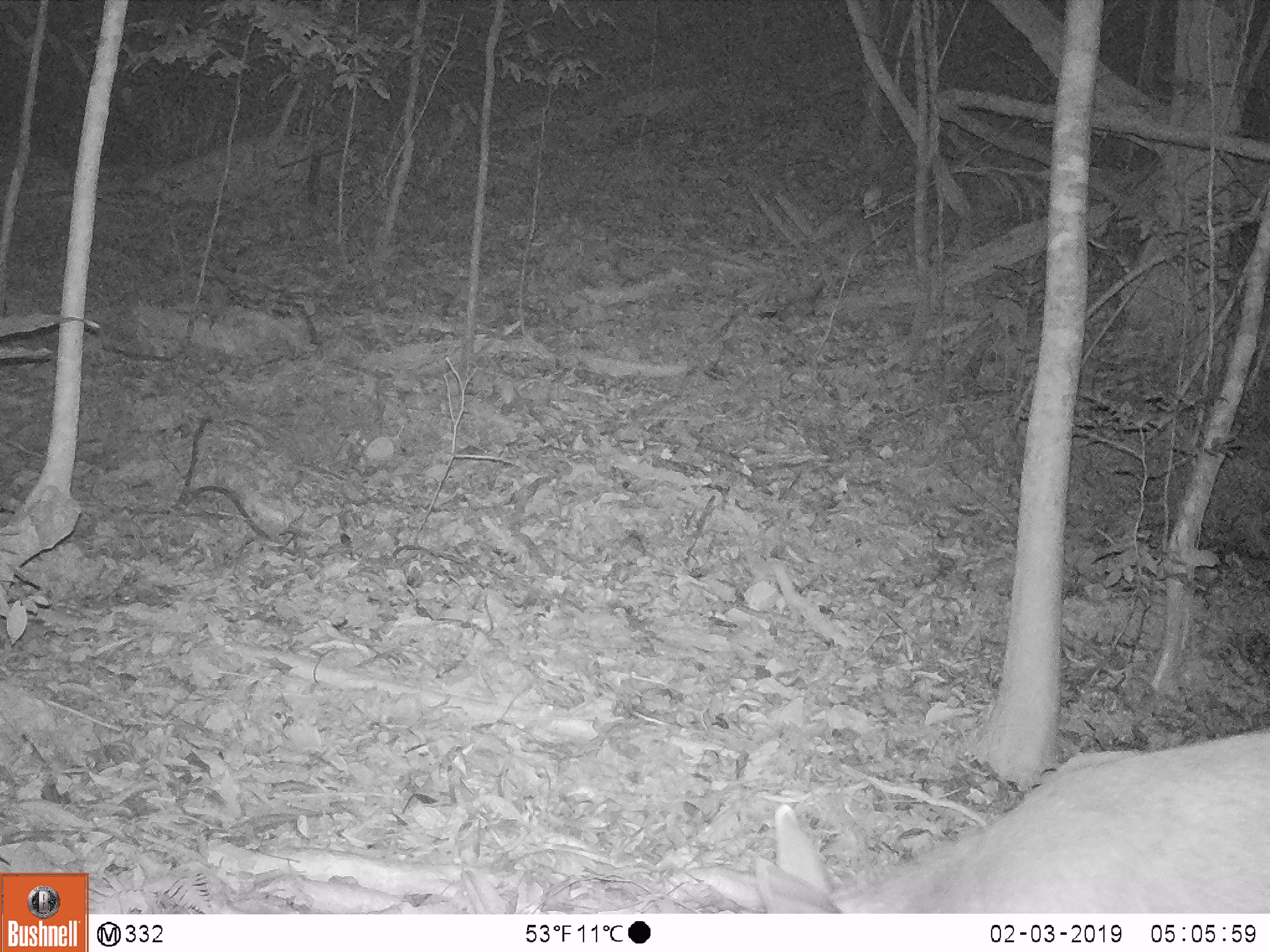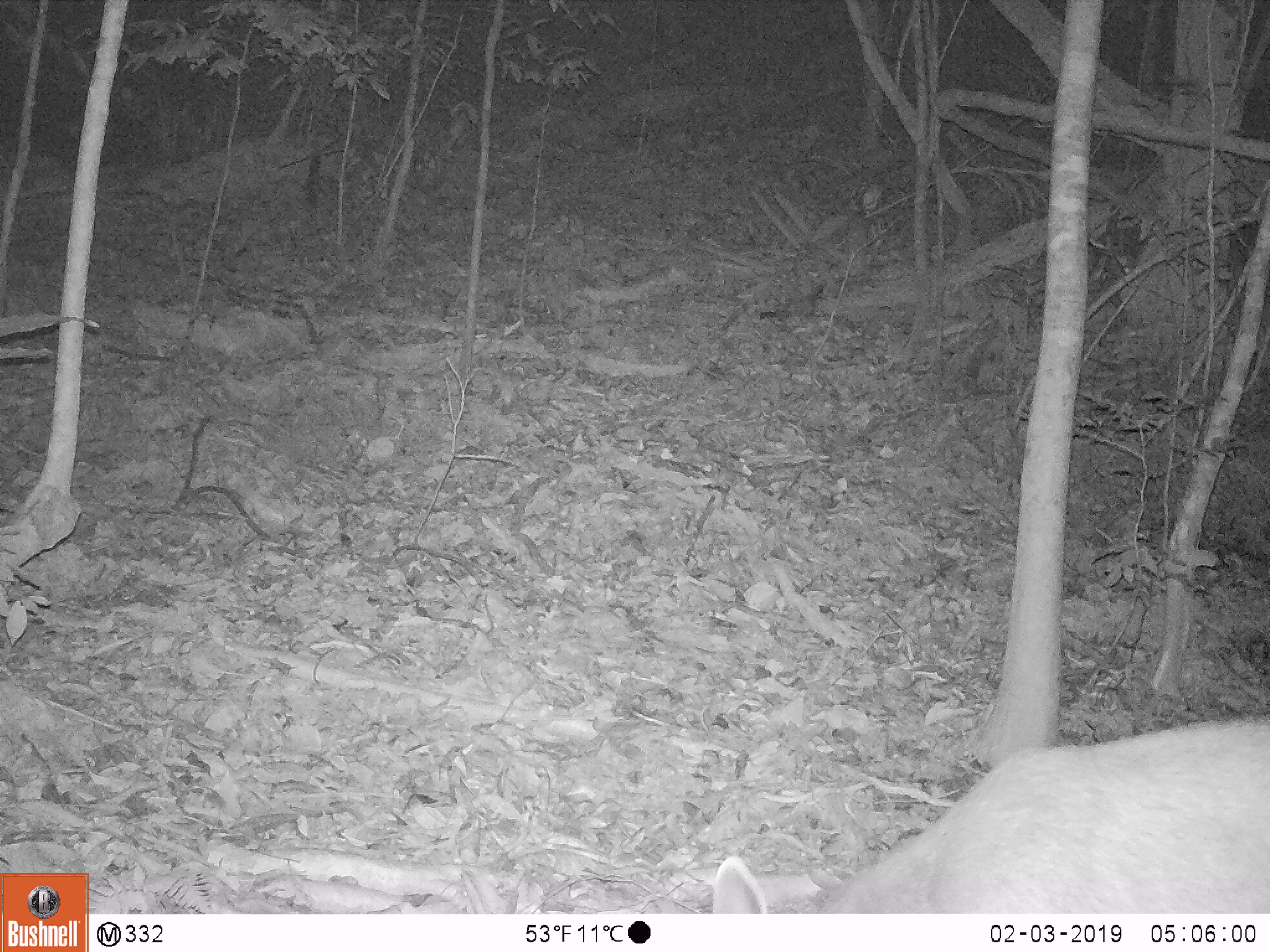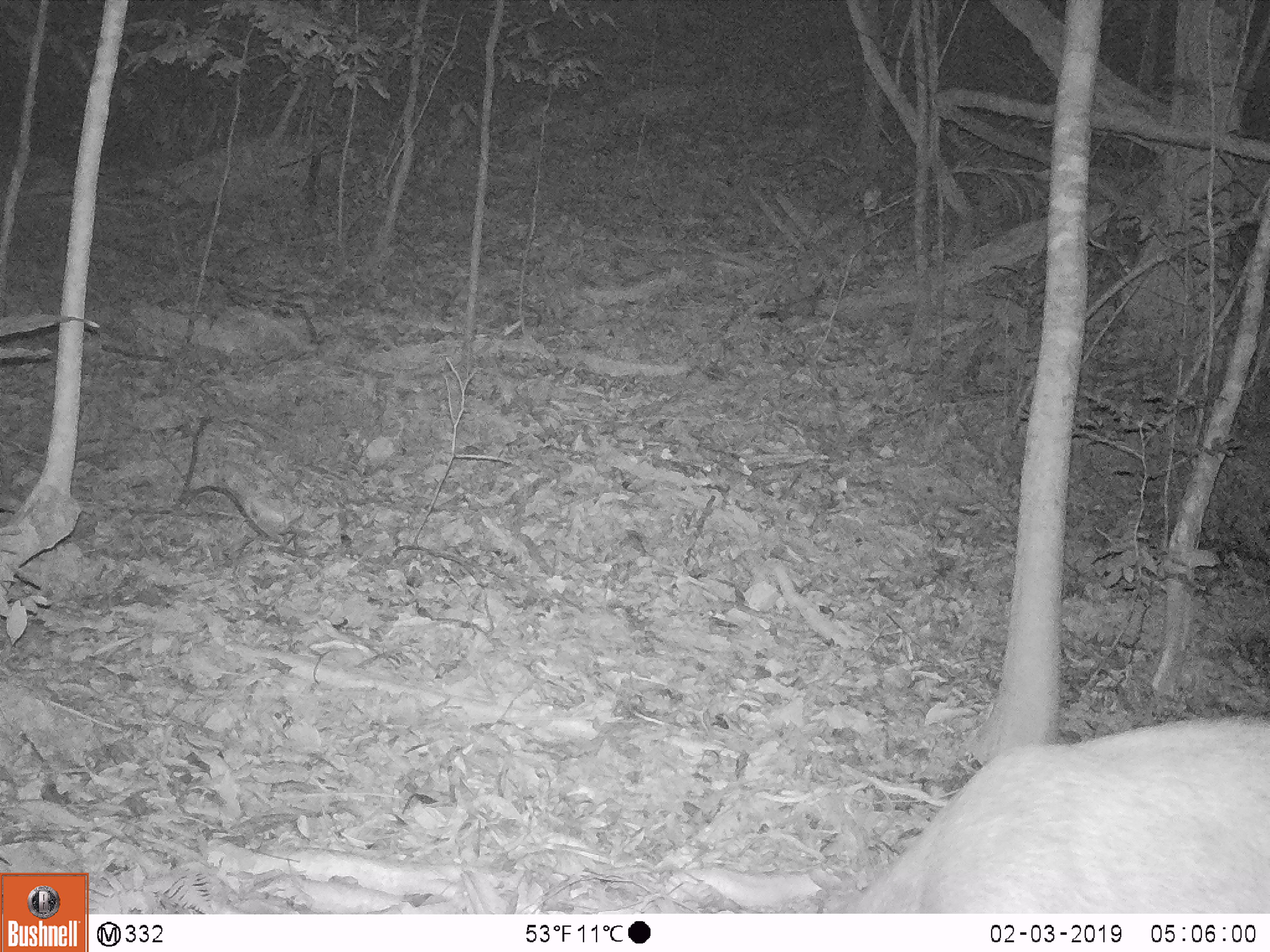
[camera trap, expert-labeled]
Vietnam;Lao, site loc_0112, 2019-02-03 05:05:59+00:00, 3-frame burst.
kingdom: Animalia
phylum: Chordata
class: Mammalia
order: Artiodactyla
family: Cervidae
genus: Rusa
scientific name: Rusa unicolor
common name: sambar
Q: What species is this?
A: Sambar (Rusa unicolor).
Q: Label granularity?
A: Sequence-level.